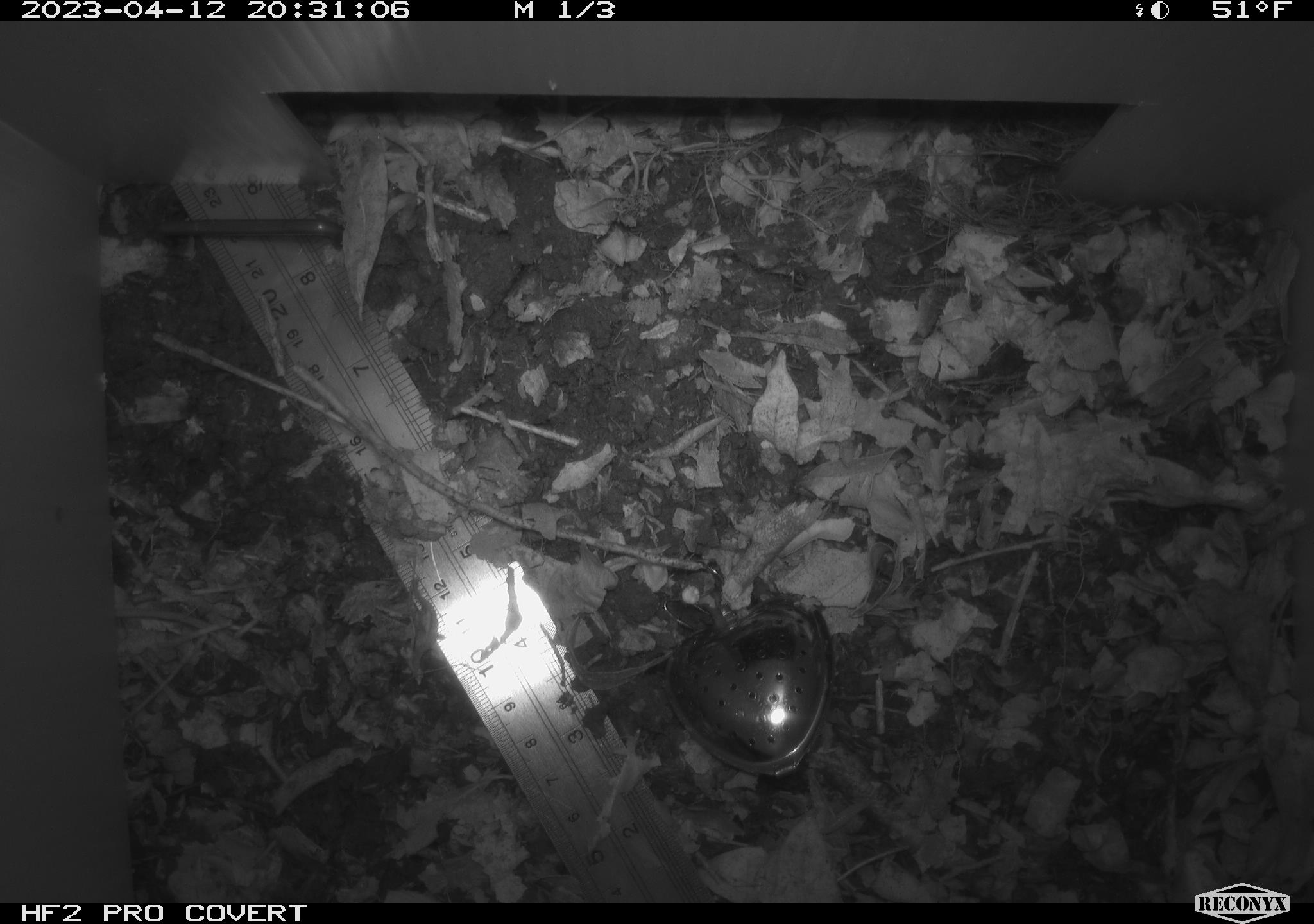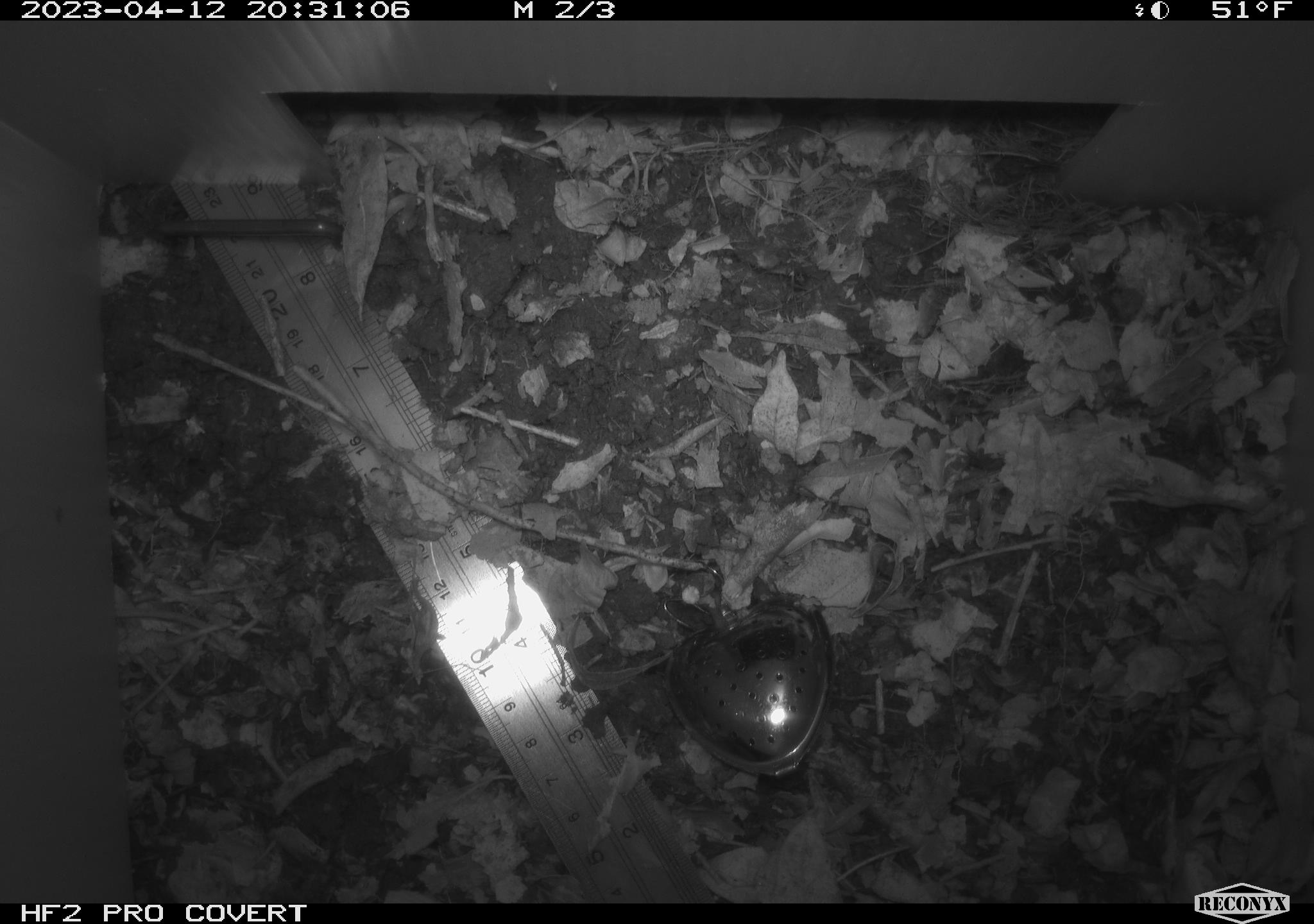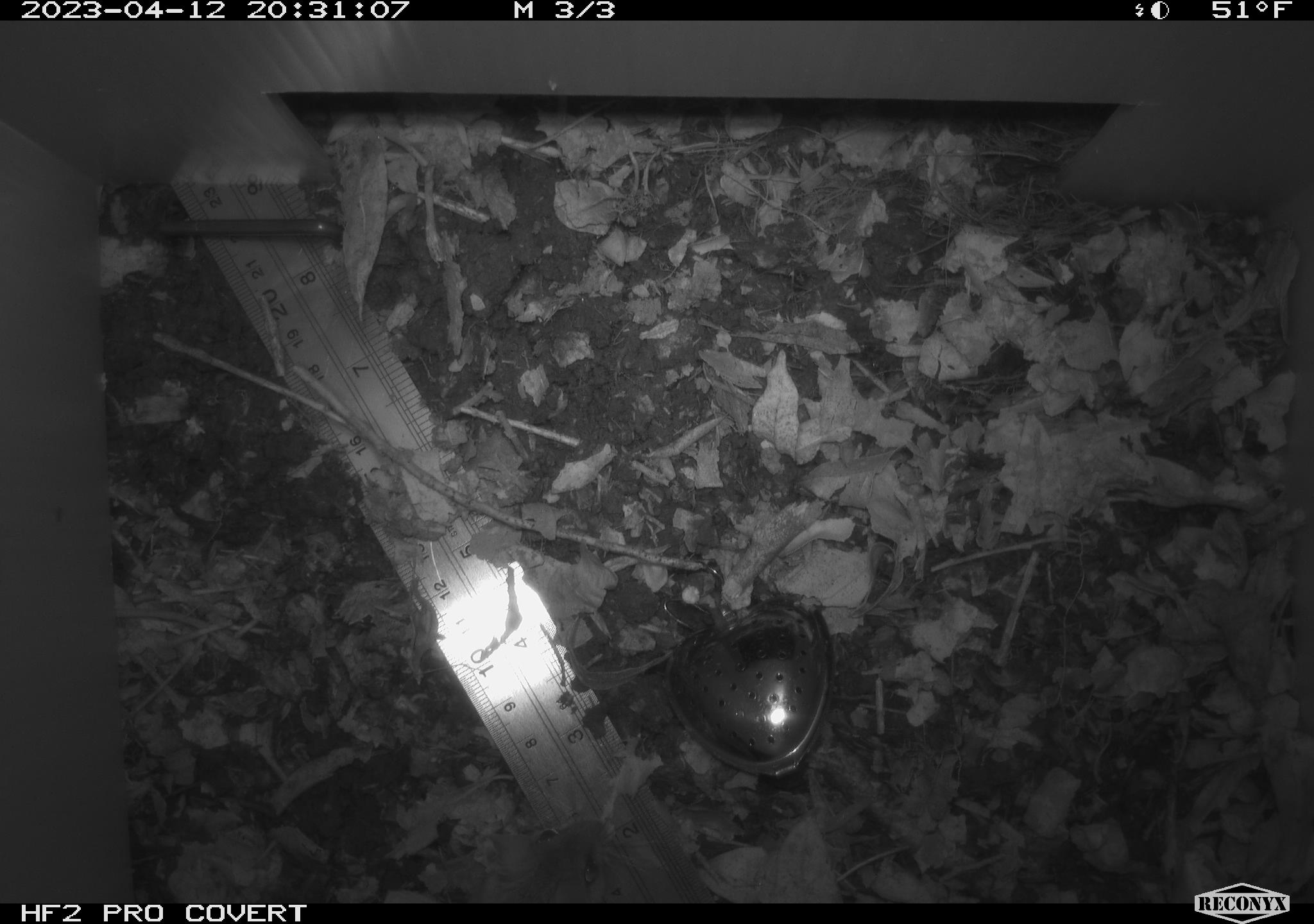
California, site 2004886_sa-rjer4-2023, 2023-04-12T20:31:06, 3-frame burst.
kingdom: Animalia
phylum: Chordata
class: Mammalia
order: Rodentia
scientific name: Rodentia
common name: mouse species